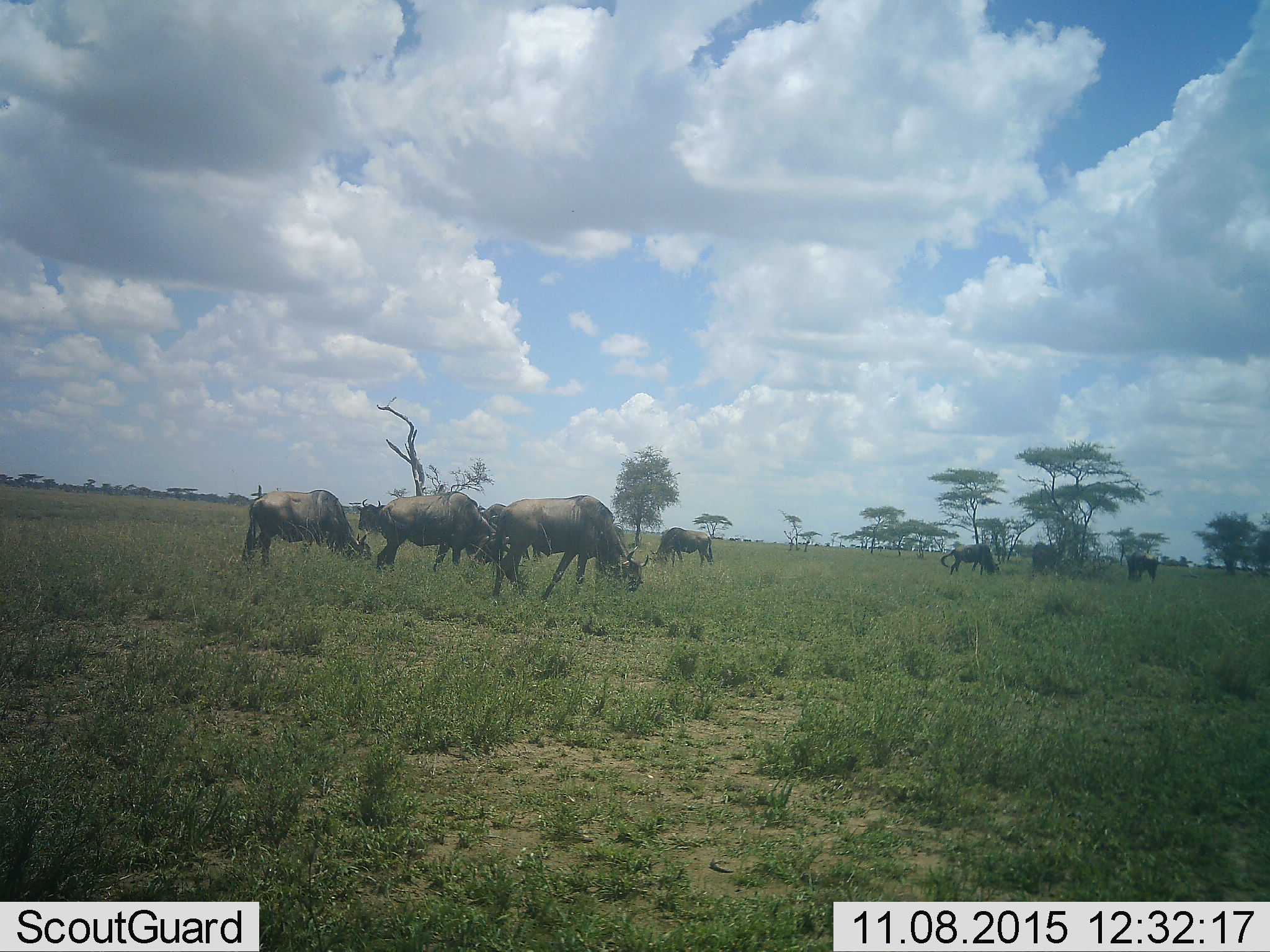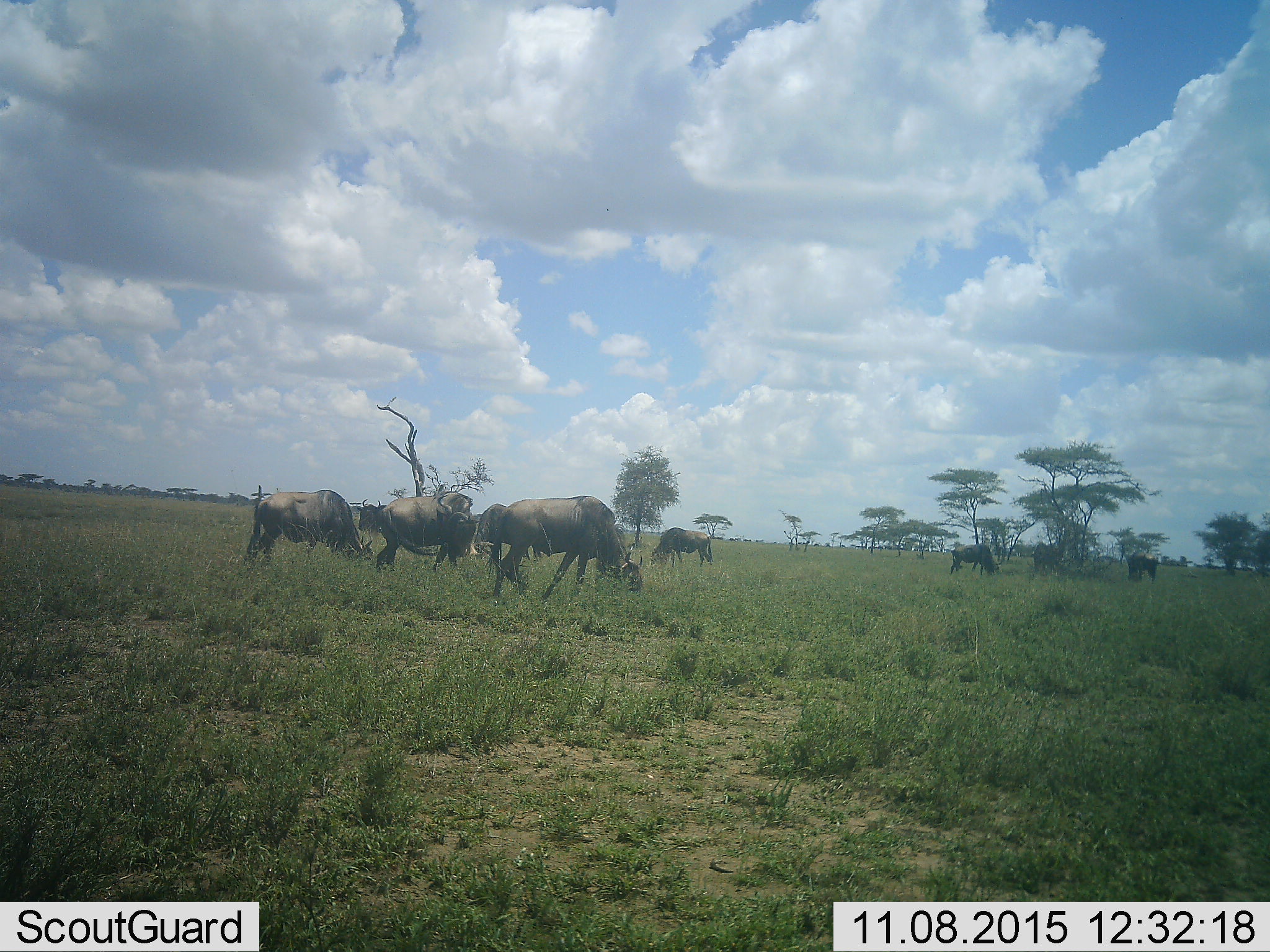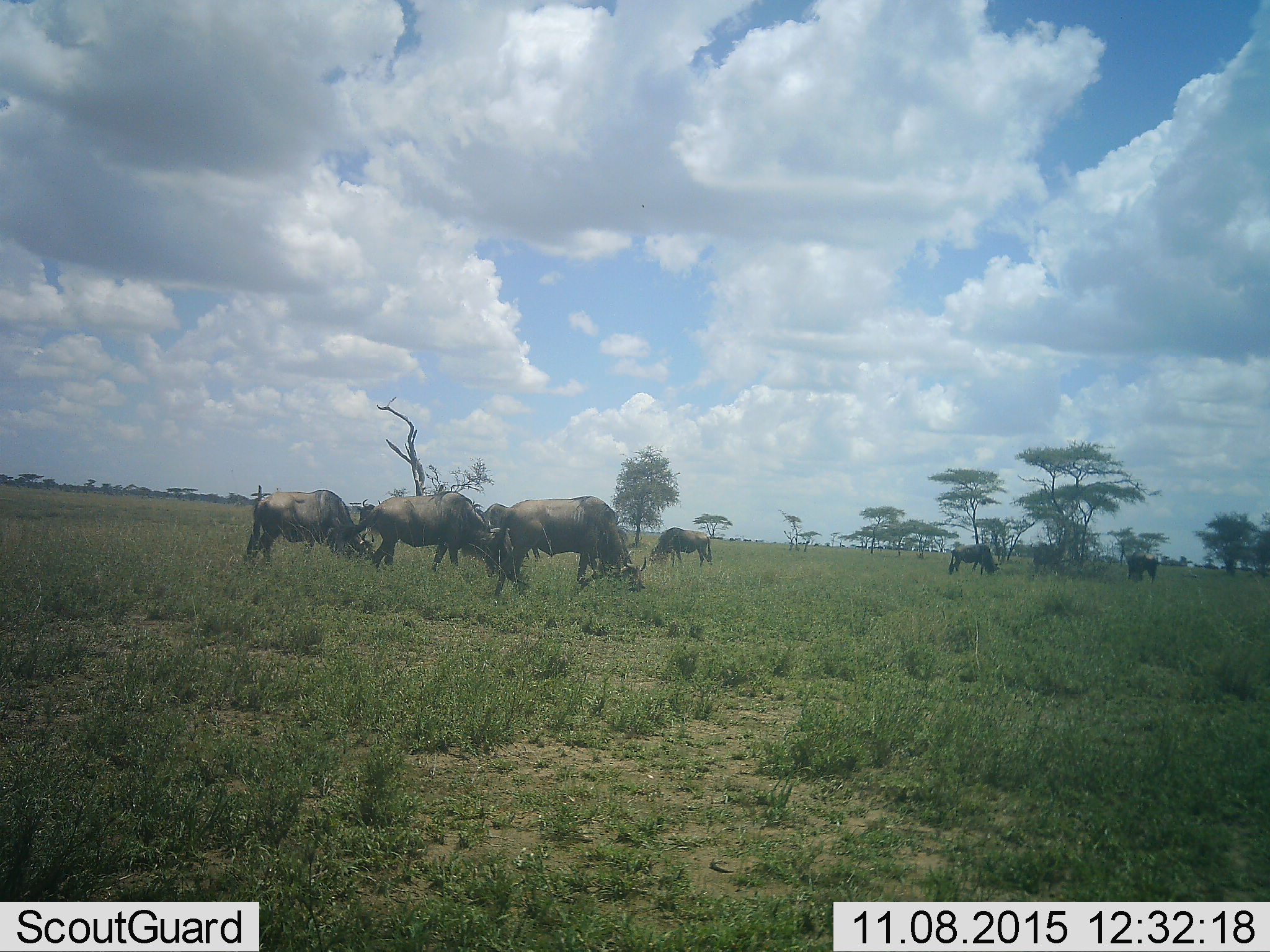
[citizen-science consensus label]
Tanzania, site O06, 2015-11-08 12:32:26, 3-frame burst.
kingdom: Animalia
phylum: Chordata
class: Mammalia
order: Artiodactyla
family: Bovidae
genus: Connochaetes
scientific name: Connochaetes taurinus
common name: blue wildebeest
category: wildebeest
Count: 11-50.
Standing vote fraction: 29%.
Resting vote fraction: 0%.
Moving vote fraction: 29%.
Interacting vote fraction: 0%.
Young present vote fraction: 0%.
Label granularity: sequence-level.